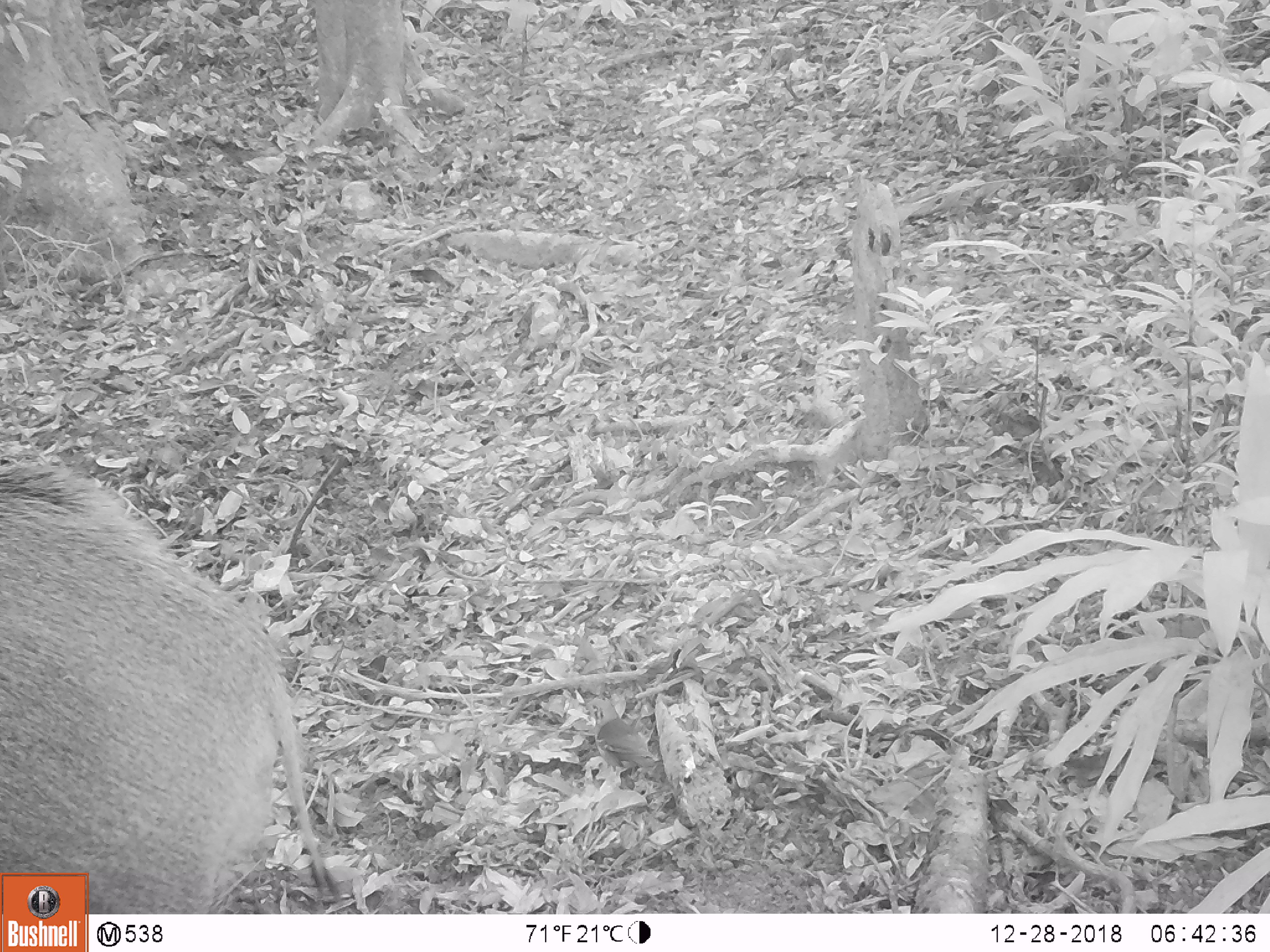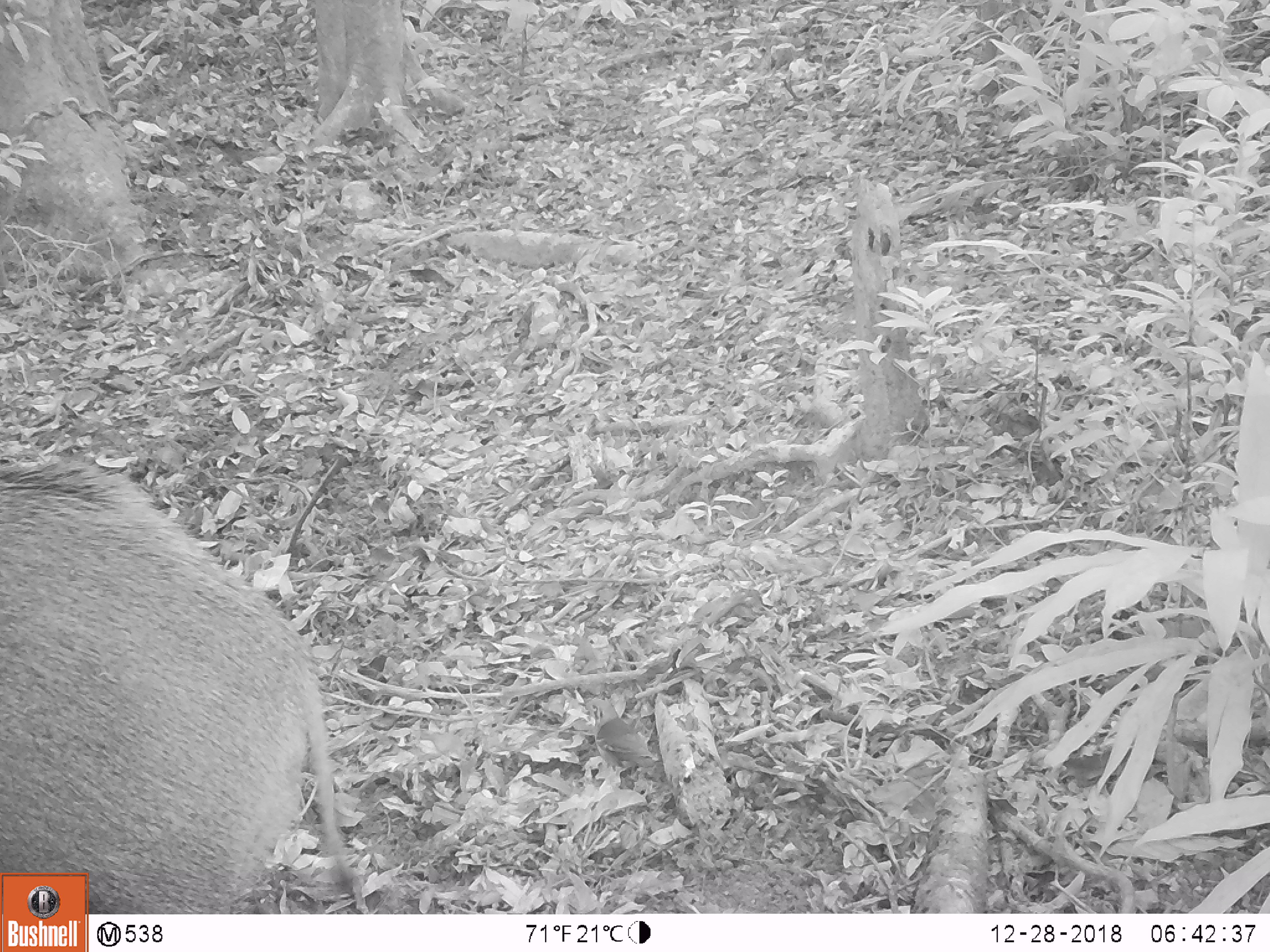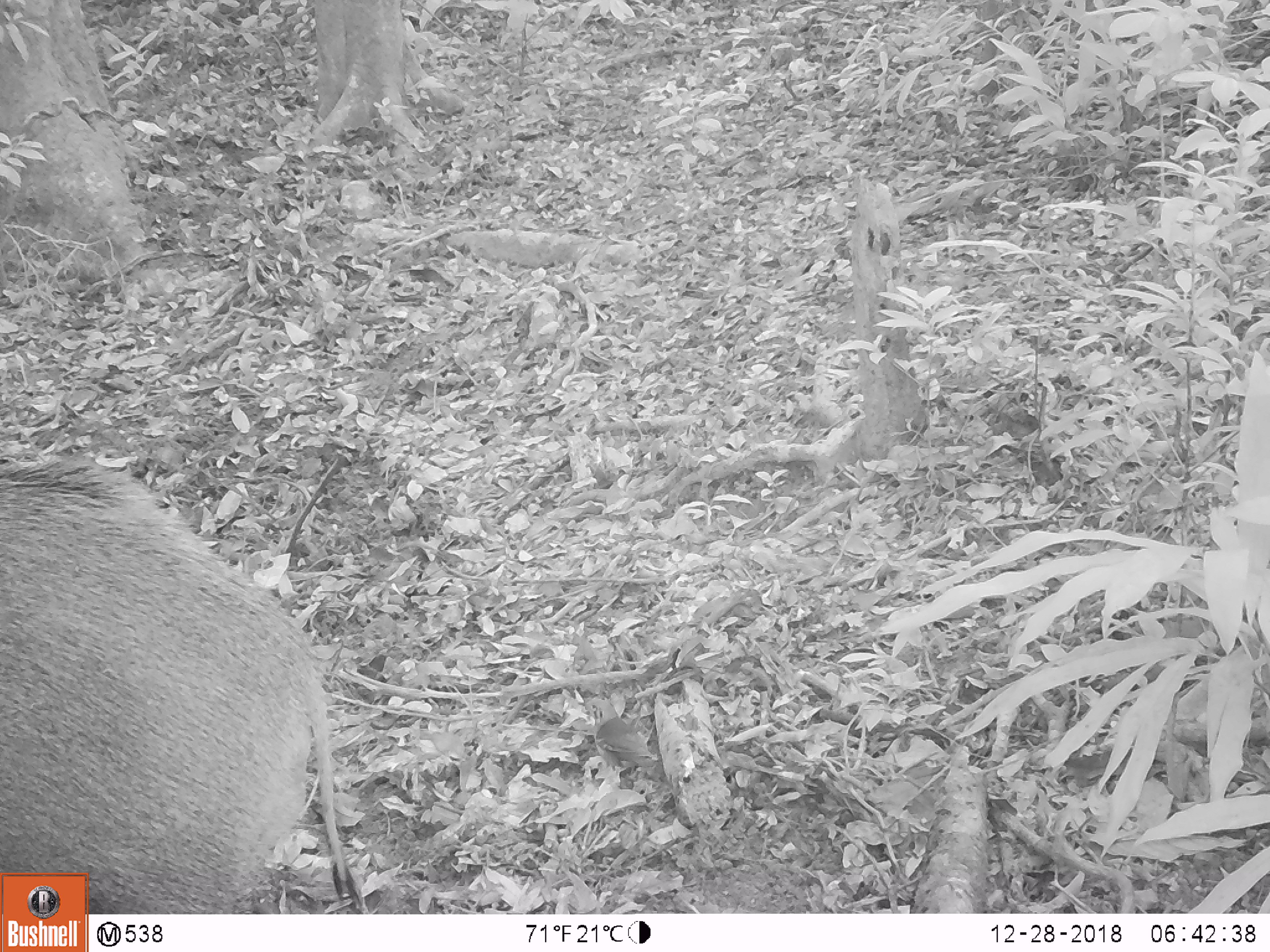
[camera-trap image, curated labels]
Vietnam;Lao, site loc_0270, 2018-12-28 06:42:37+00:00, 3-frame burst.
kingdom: Animalia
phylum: Chordata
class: Mammalia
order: Artiodactyla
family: Suidae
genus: Sus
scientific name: Sus scrofa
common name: eurasian wild pig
Eurasian wild pig (Sus scrofa). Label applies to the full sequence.